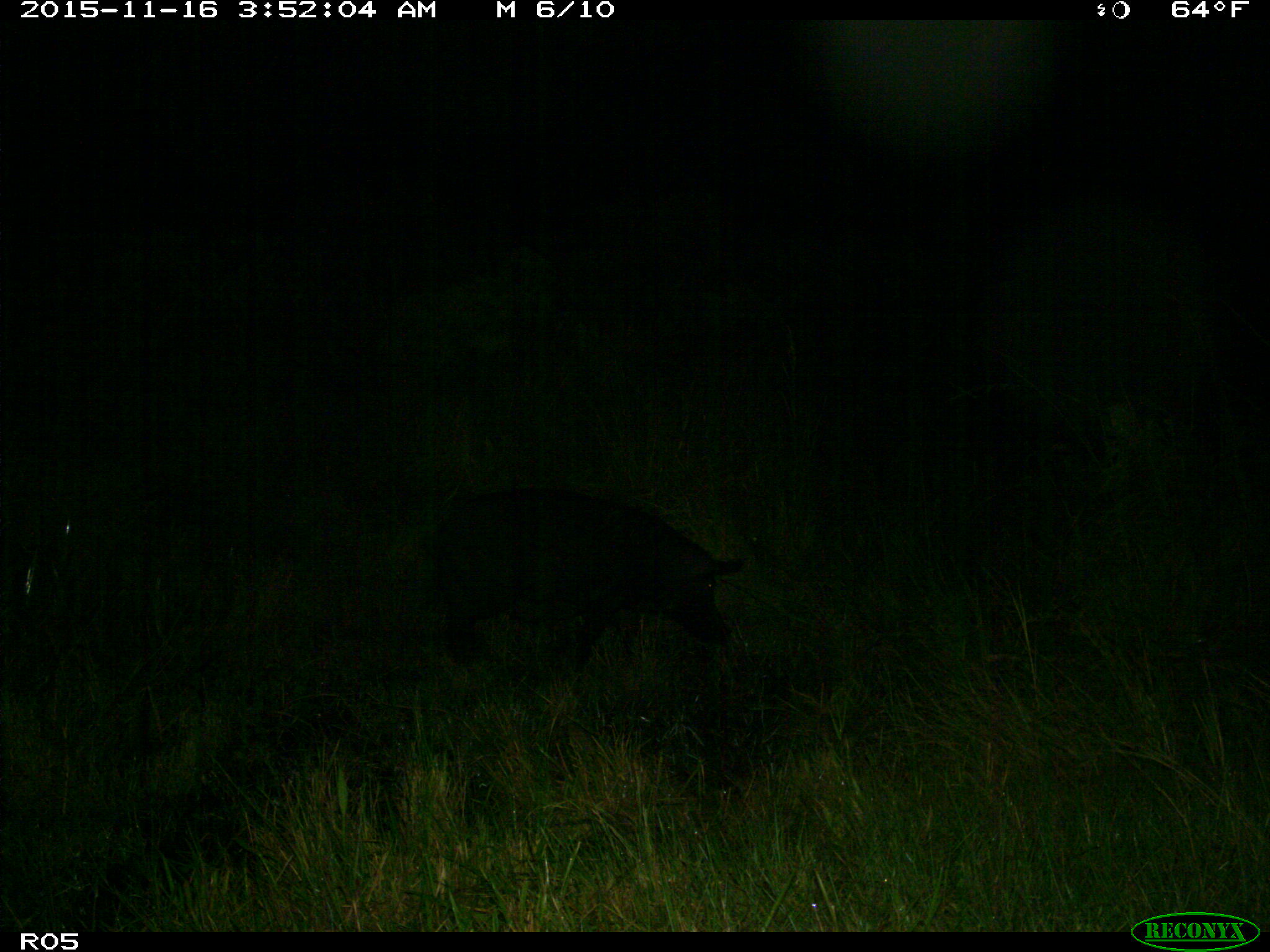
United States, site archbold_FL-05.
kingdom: Animalia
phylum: Chordata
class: Mammalia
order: Artiodactyla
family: Suidae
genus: Sus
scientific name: Sus scrofa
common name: wild boar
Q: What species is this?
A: Sus scrofa (wild boar).